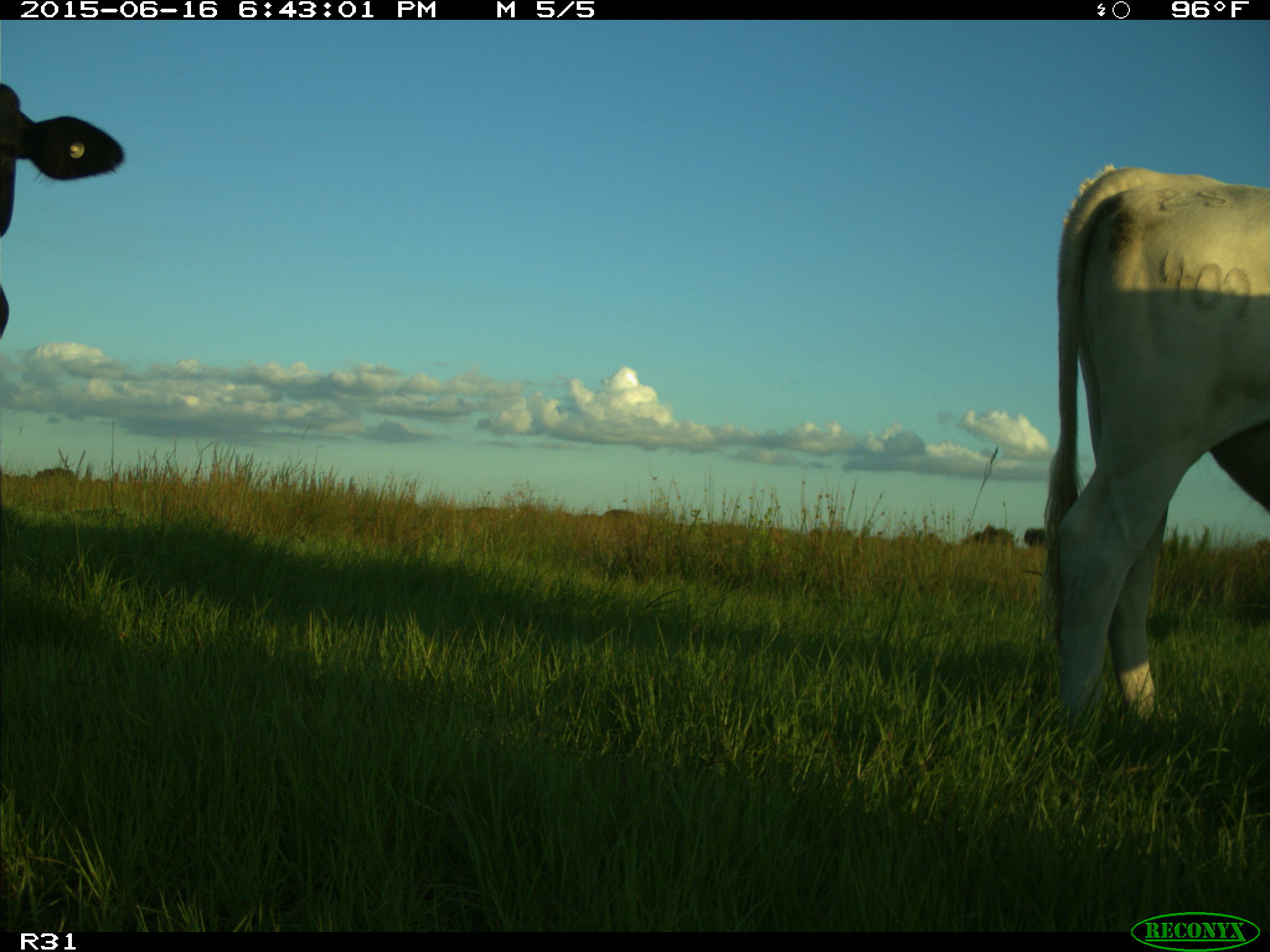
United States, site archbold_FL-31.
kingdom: Animalia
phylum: Chordata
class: Mammalia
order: Artiodactyla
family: Bovidae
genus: Bos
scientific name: Bos taurus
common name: domestic cow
Bos taurus (domestic cow).